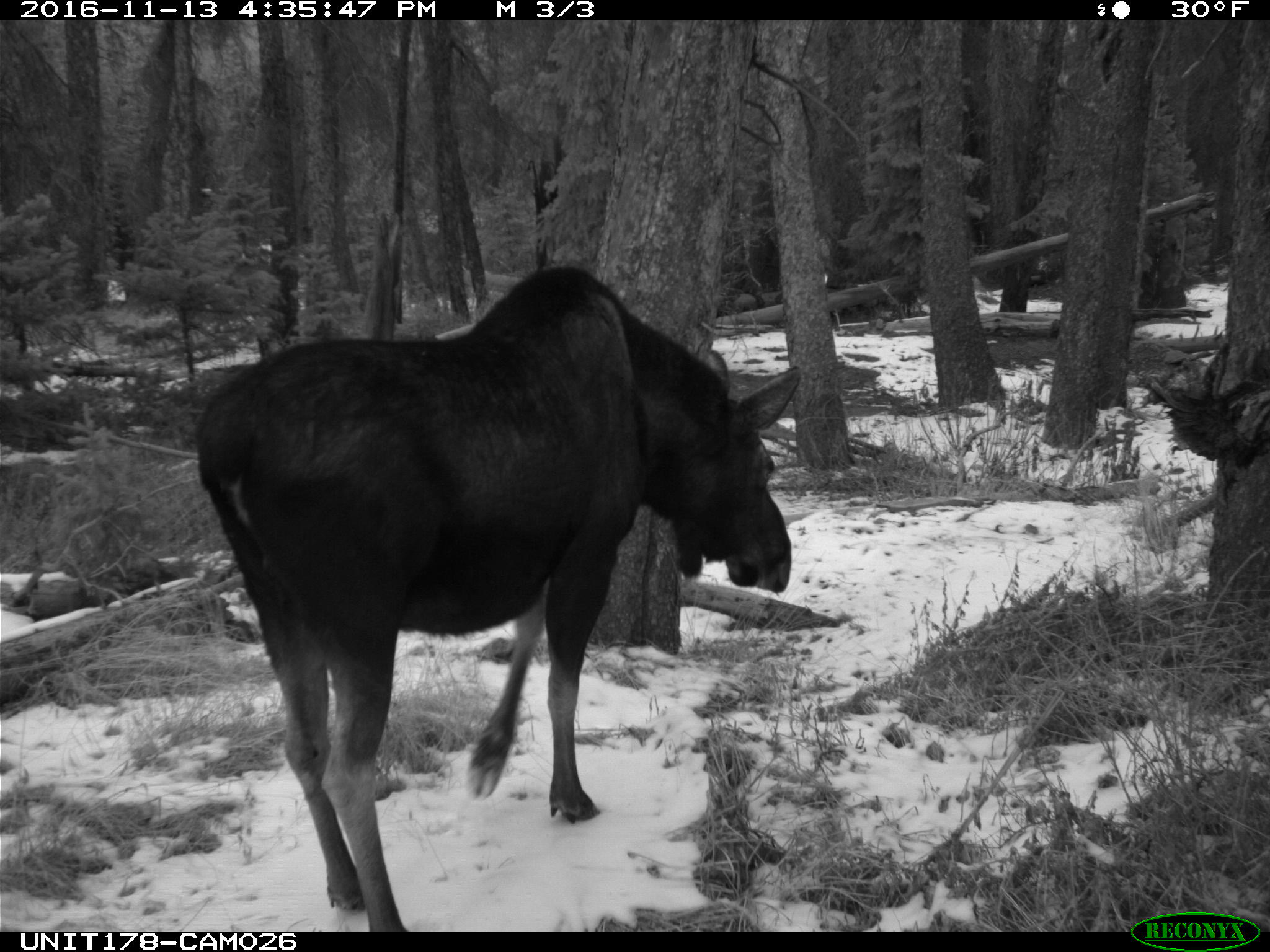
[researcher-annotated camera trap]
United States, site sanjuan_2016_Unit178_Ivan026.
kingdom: Animalia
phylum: Chordata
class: Mammalia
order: Artiodactyla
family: Cervidae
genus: Alces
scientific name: Alces alces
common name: moose